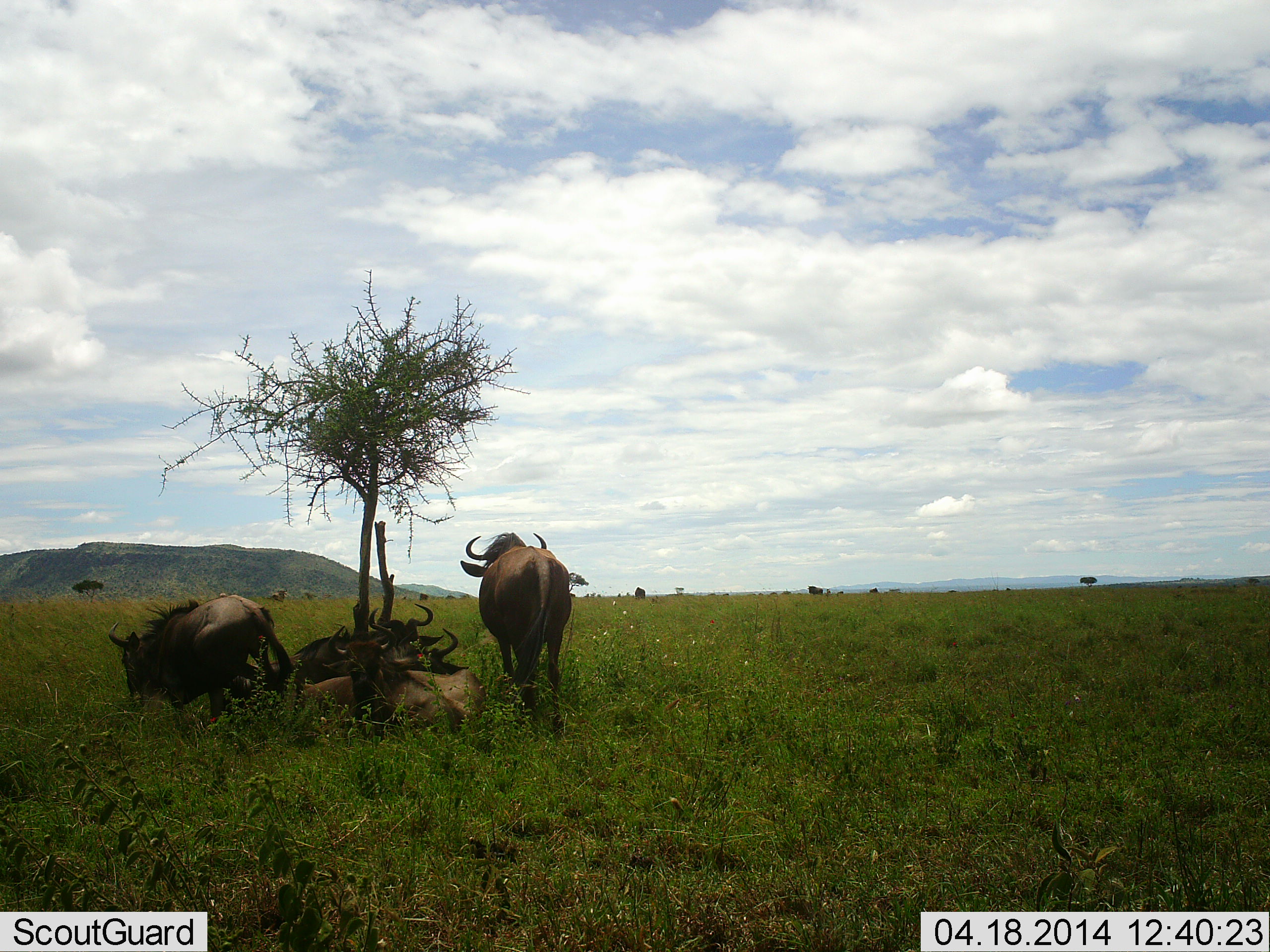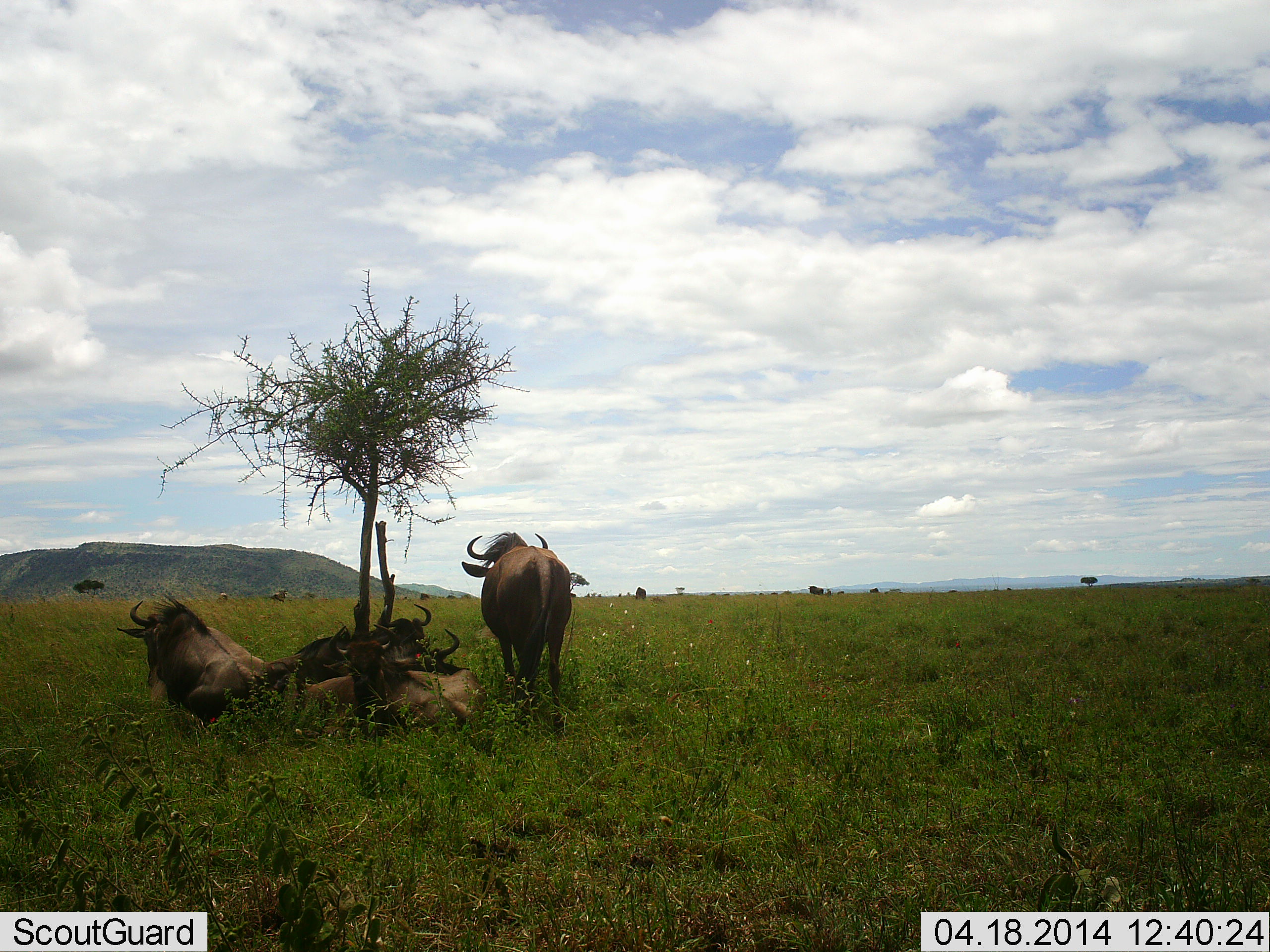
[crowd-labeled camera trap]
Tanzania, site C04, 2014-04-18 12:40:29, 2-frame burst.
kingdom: Animalia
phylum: Chordata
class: Mammalia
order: Artiodactyla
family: Bovidae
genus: Connochaetes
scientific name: Connochaetes taurinus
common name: blue wildebeest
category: wildebeest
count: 9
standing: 60%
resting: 90%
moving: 0%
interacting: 10%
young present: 0%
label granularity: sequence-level